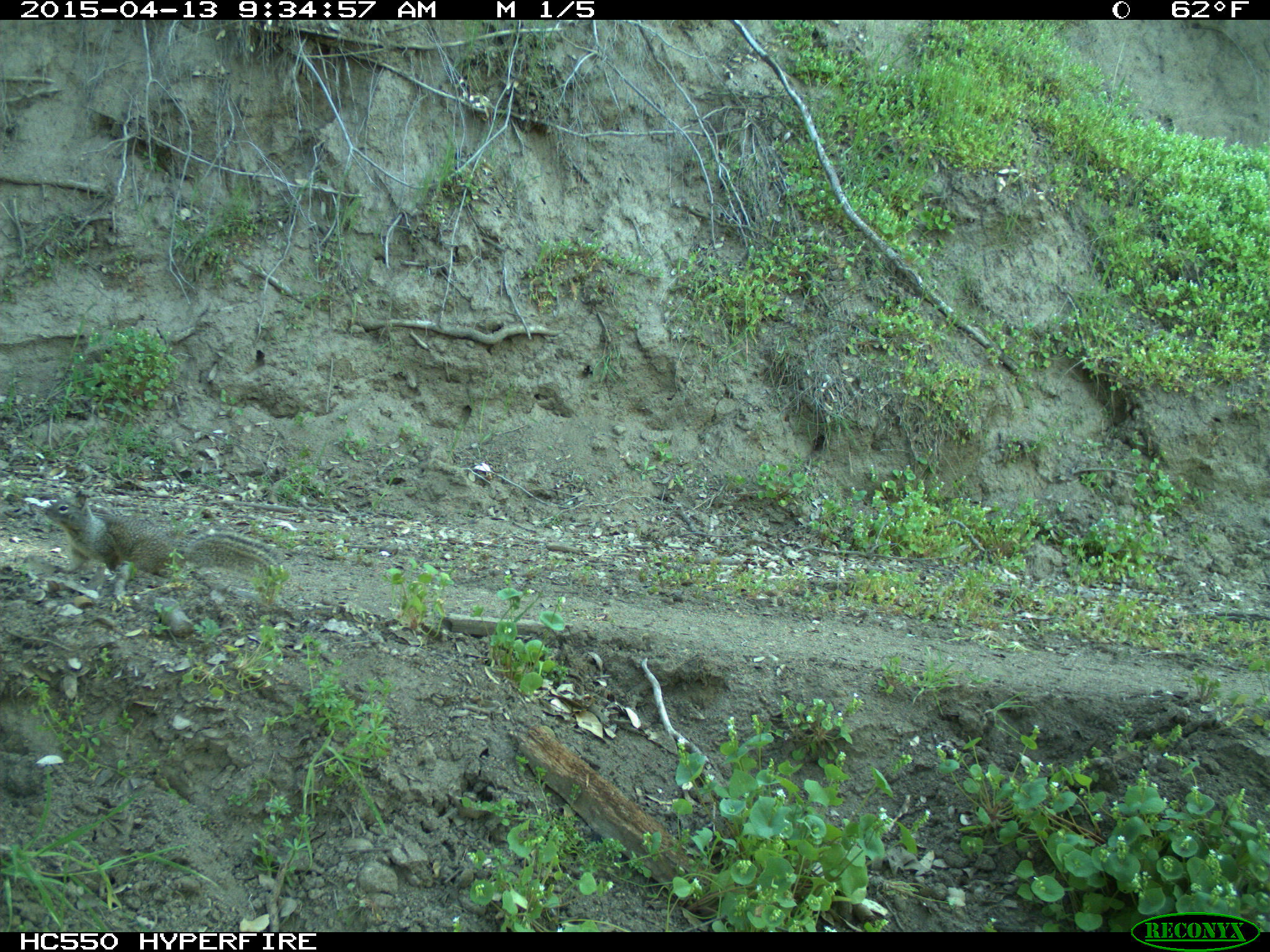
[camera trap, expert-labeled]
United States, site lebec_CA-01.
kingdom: Animalia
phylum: Chordata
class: Mammalia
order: Rodentia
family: Sciuridae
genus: Otospermophilus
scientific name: Otospermophilus beecheyi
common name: california ground squirrel